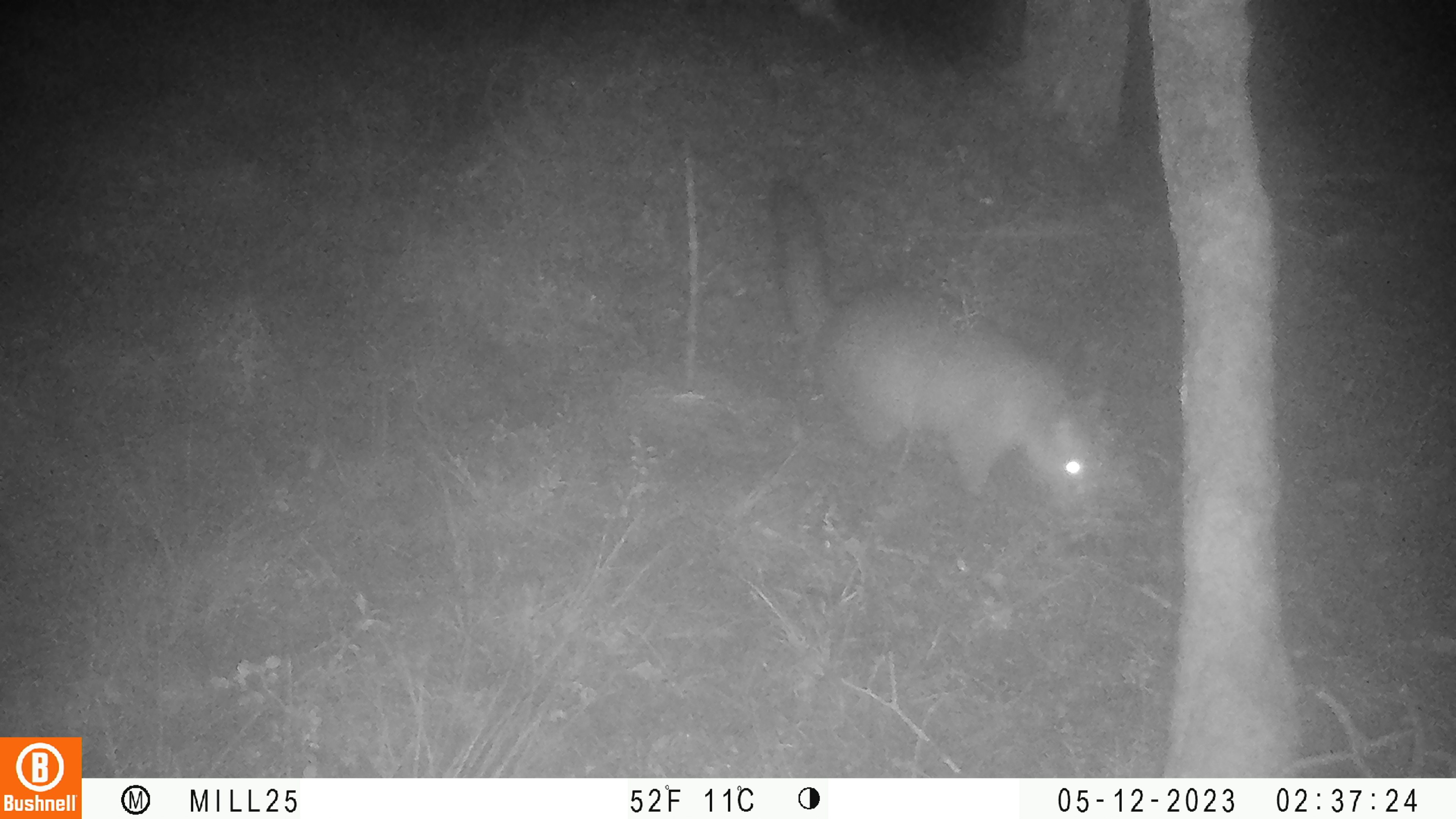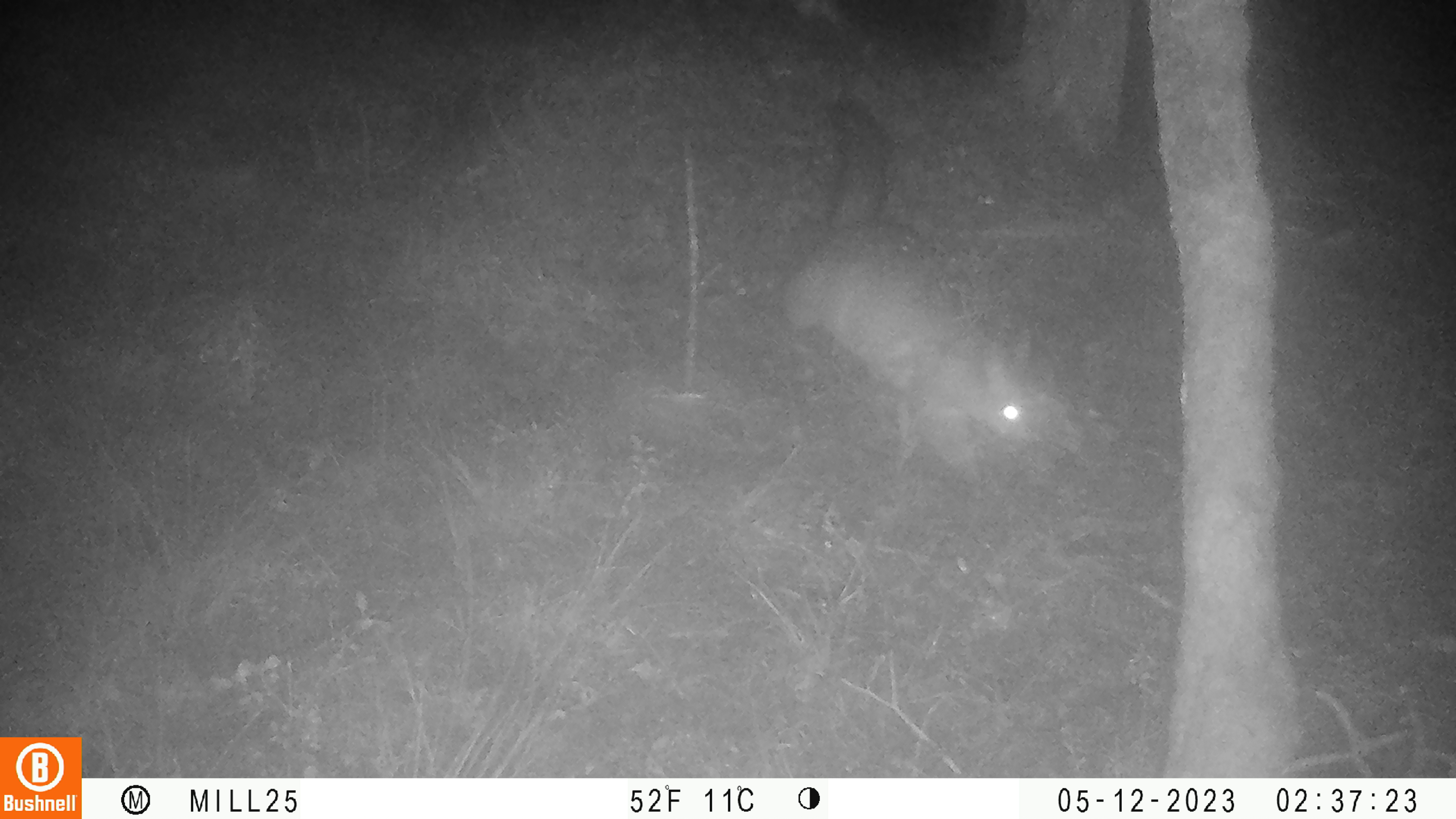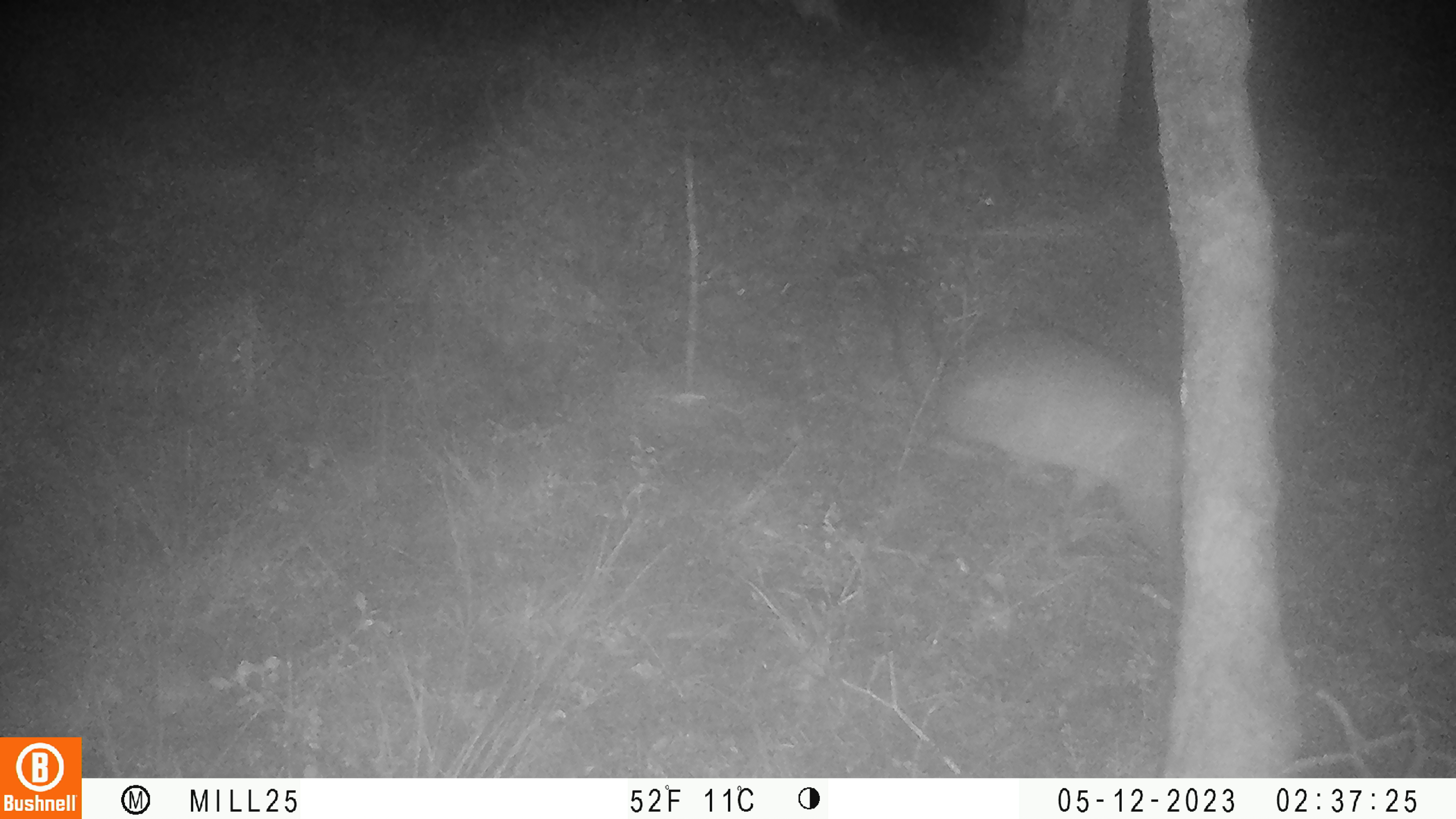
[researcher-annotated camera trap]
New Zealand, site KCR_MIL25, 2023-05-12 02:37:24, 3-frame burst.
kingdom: Animalia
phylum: Chordata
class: Mammalia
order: Diprotodontia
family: Phalangeridae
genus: Trichosurus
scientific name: Trichosurus vulpecula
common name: common brushtail possum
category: possum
Possum (common brushtail possum) (Trichosurus vulpecula).